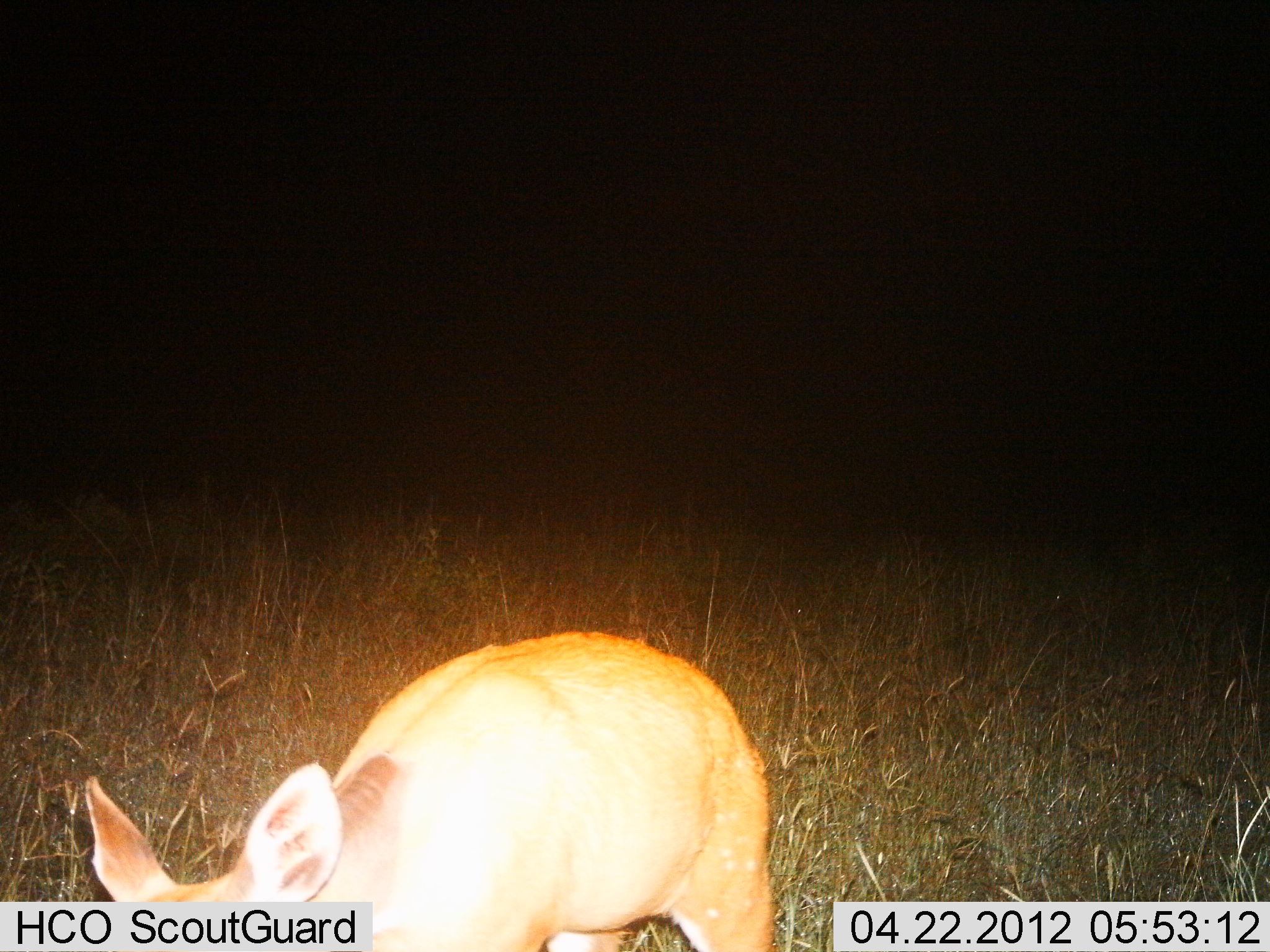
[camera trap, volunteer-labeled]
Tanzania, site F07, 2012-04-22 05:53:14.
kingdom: Animalia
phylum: Chordata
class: Mammalia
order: Artiodactyla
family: Bovidae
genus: Redunca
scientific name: Redunca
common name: reedbuck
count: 1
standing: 78%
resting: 0%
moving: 22%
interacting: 0%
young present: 0%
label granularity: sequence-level